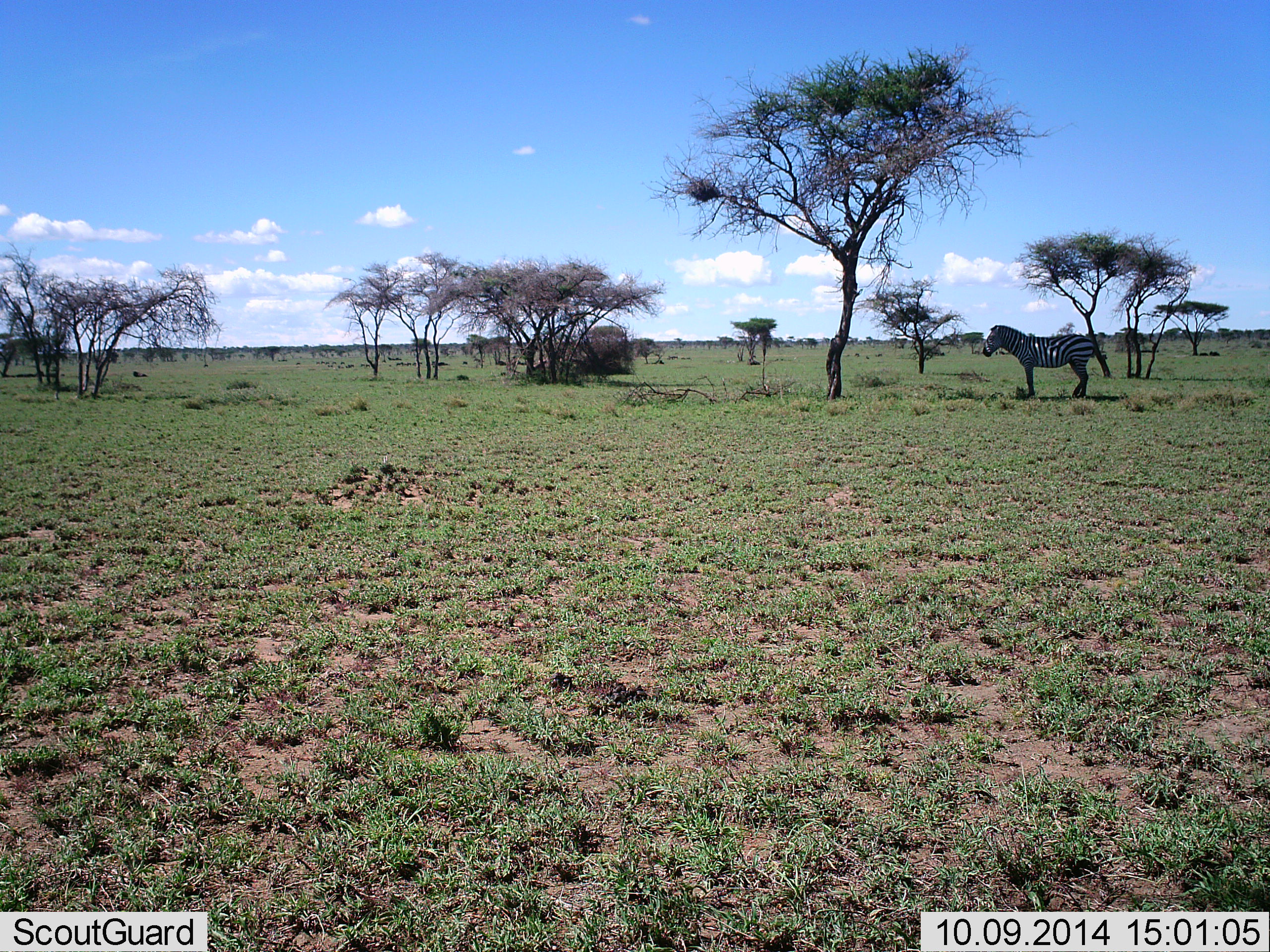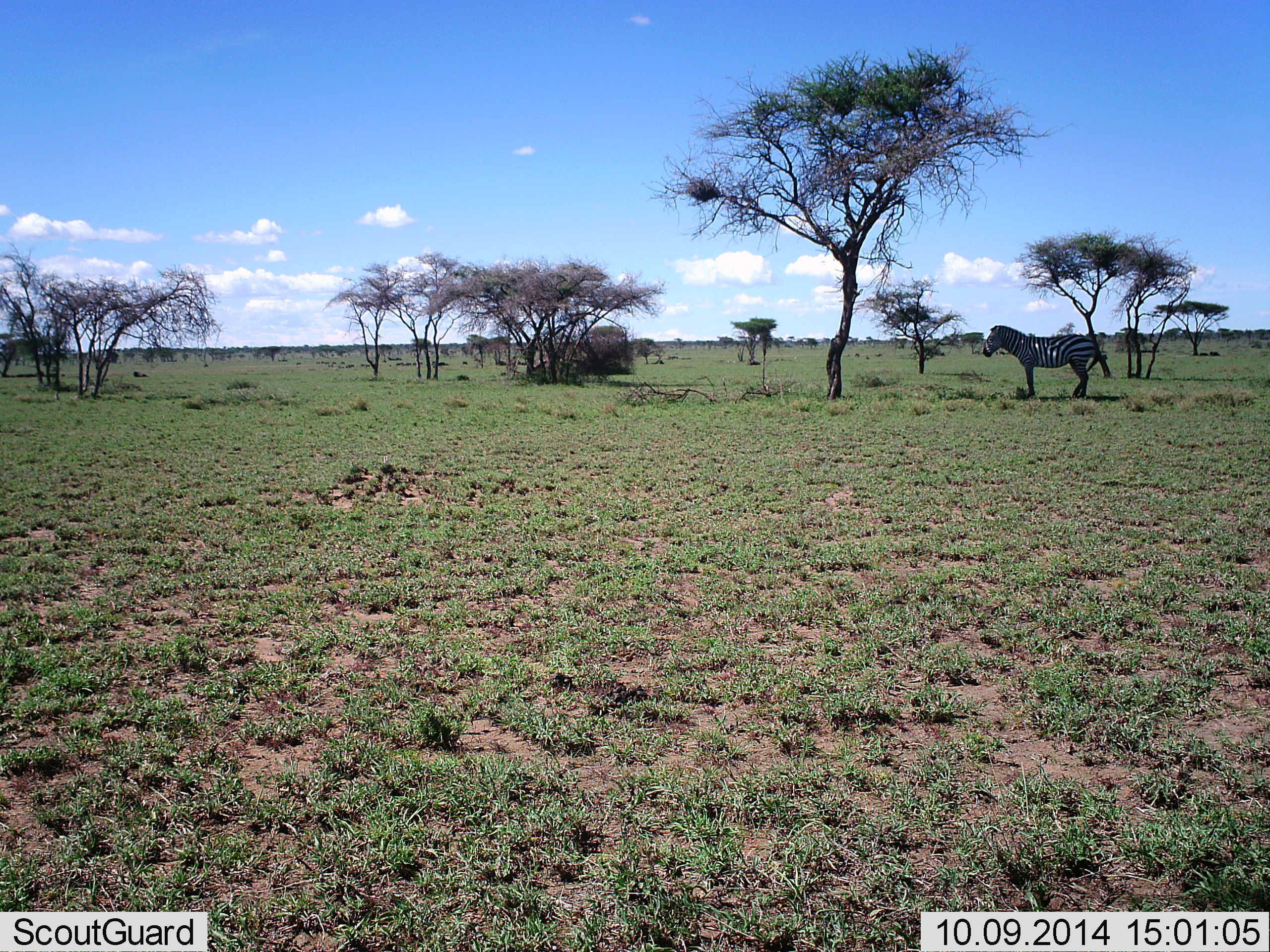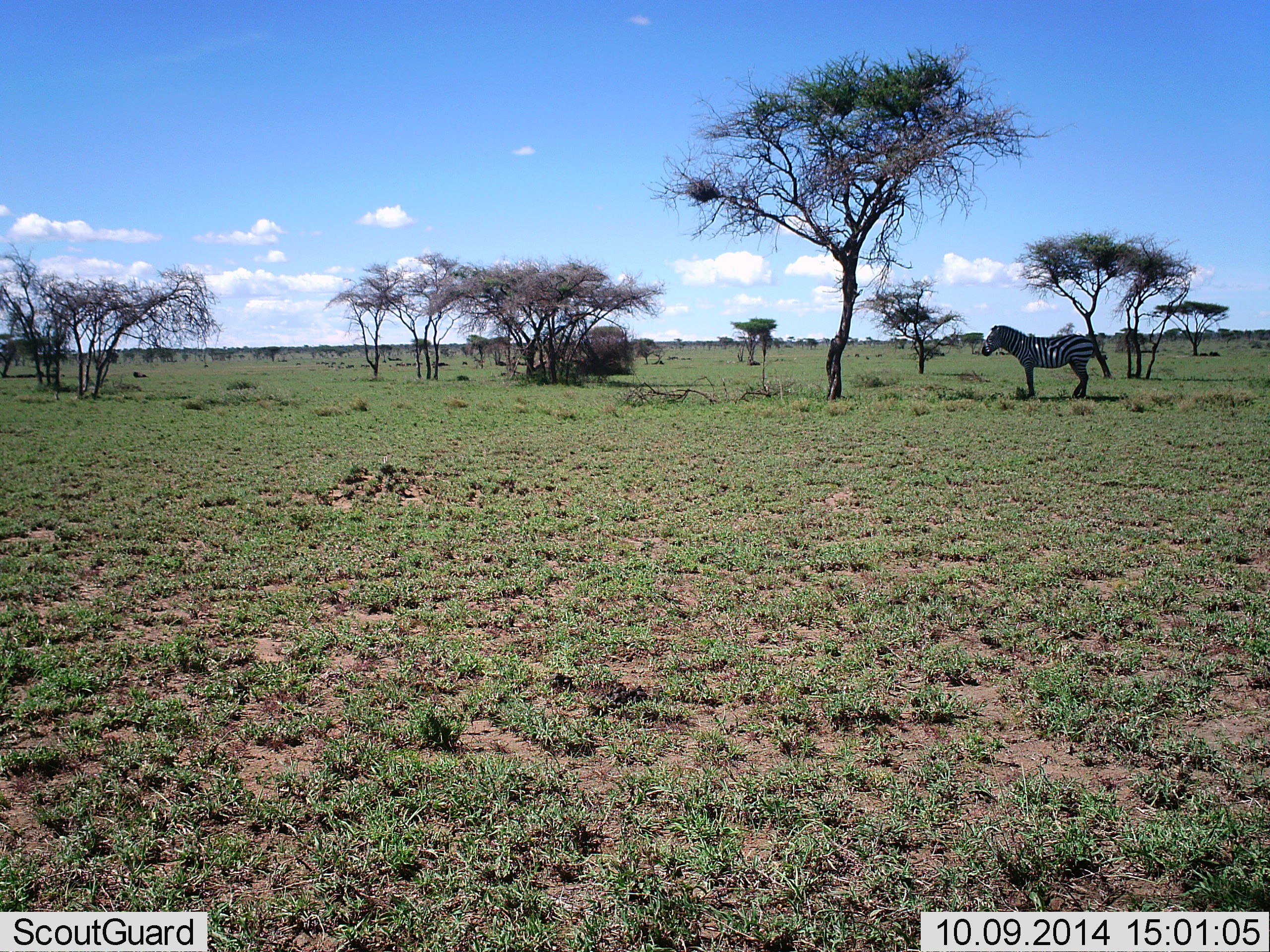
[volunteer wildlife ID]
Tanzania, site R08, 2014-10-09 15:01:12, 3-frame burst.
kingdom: Animalia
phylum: Chordata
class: Mammalia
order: Perissodactyla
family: Equidae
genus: Equus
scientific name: Equus quagga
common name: plains zebra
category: zebra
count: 1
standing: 100%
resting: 0%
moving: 0%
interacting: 0%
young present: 0%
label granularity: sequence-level